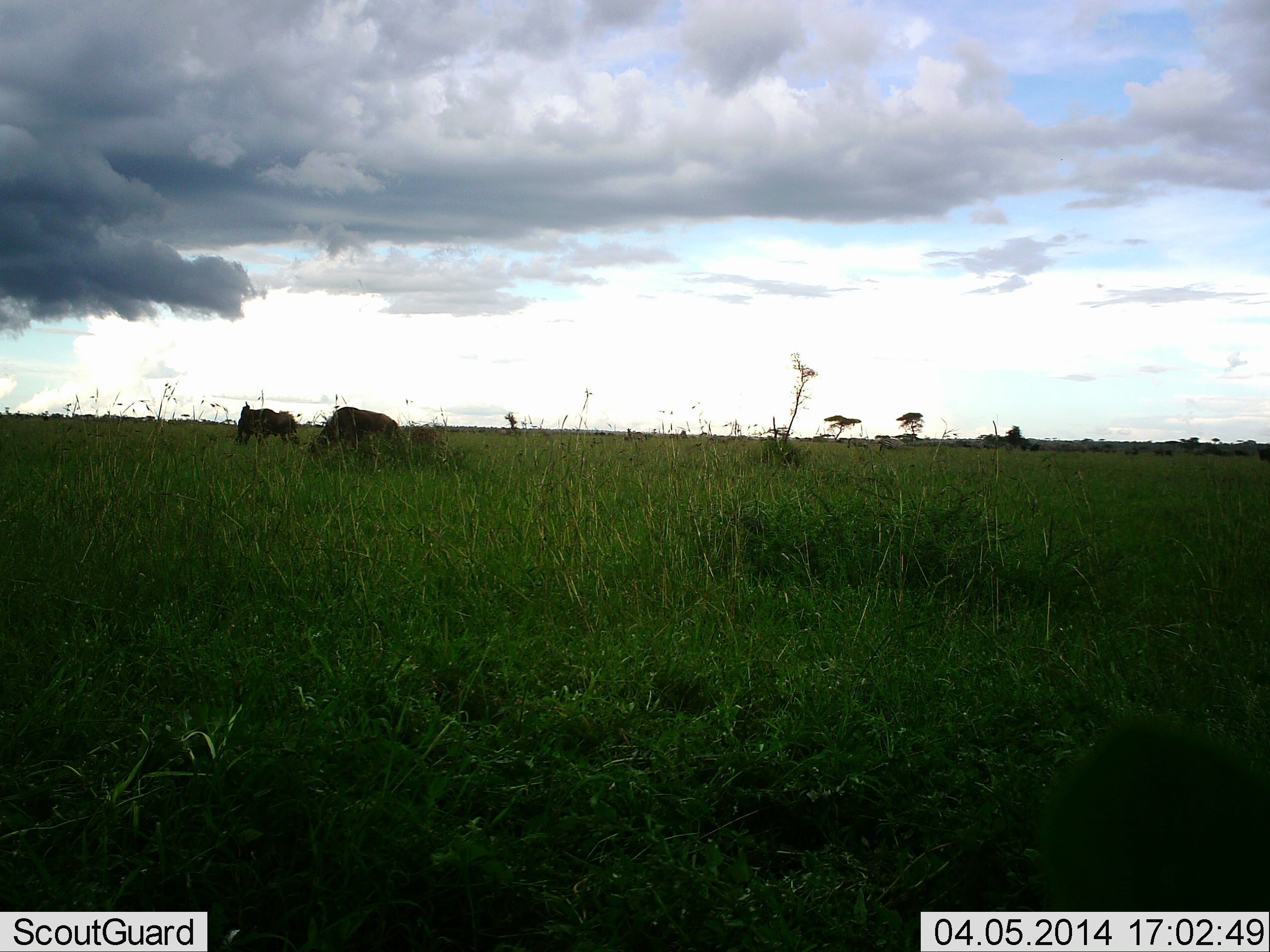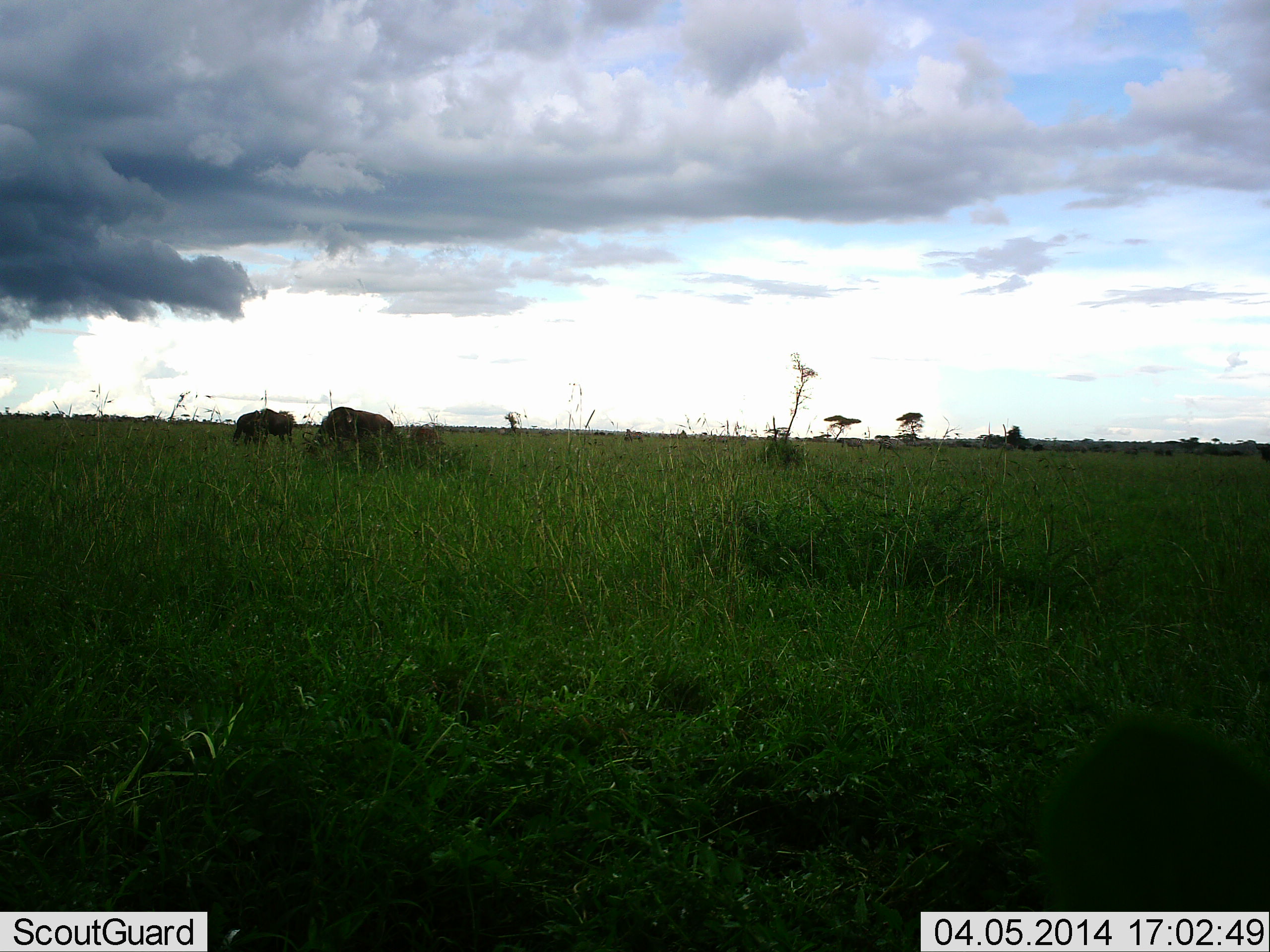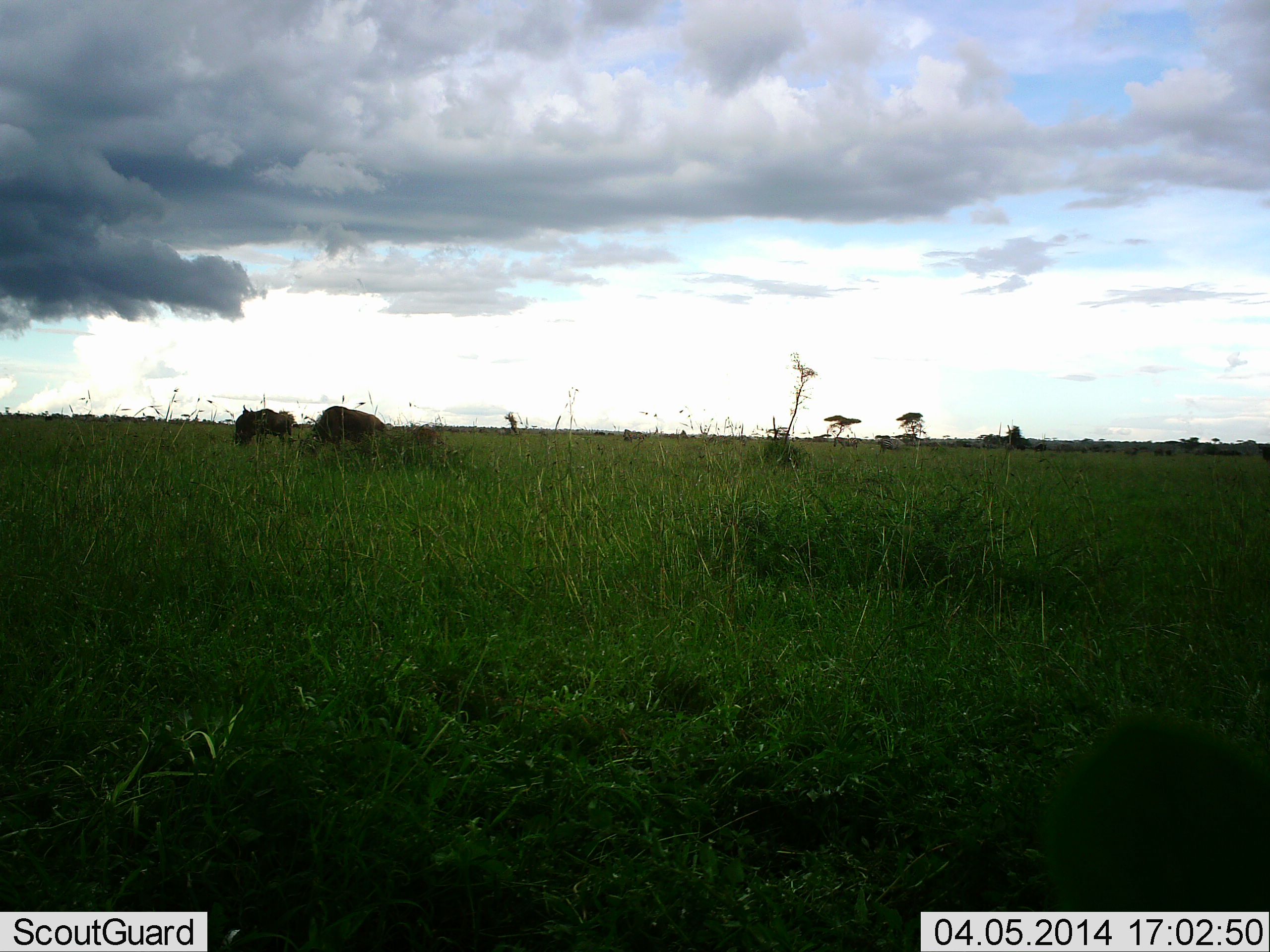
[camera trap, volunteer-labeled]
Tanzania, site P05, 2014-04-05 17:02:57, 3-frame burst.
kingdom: Animalia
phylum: Chordata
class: Mammalia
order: Artiodactyla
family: Bovidae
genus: Connochaetes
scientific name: Connochaetes taurinus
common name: blue wildebeest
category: wildebeest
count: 2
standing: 19%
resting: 0%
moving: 4%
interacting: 0%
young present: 0%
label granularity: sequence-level